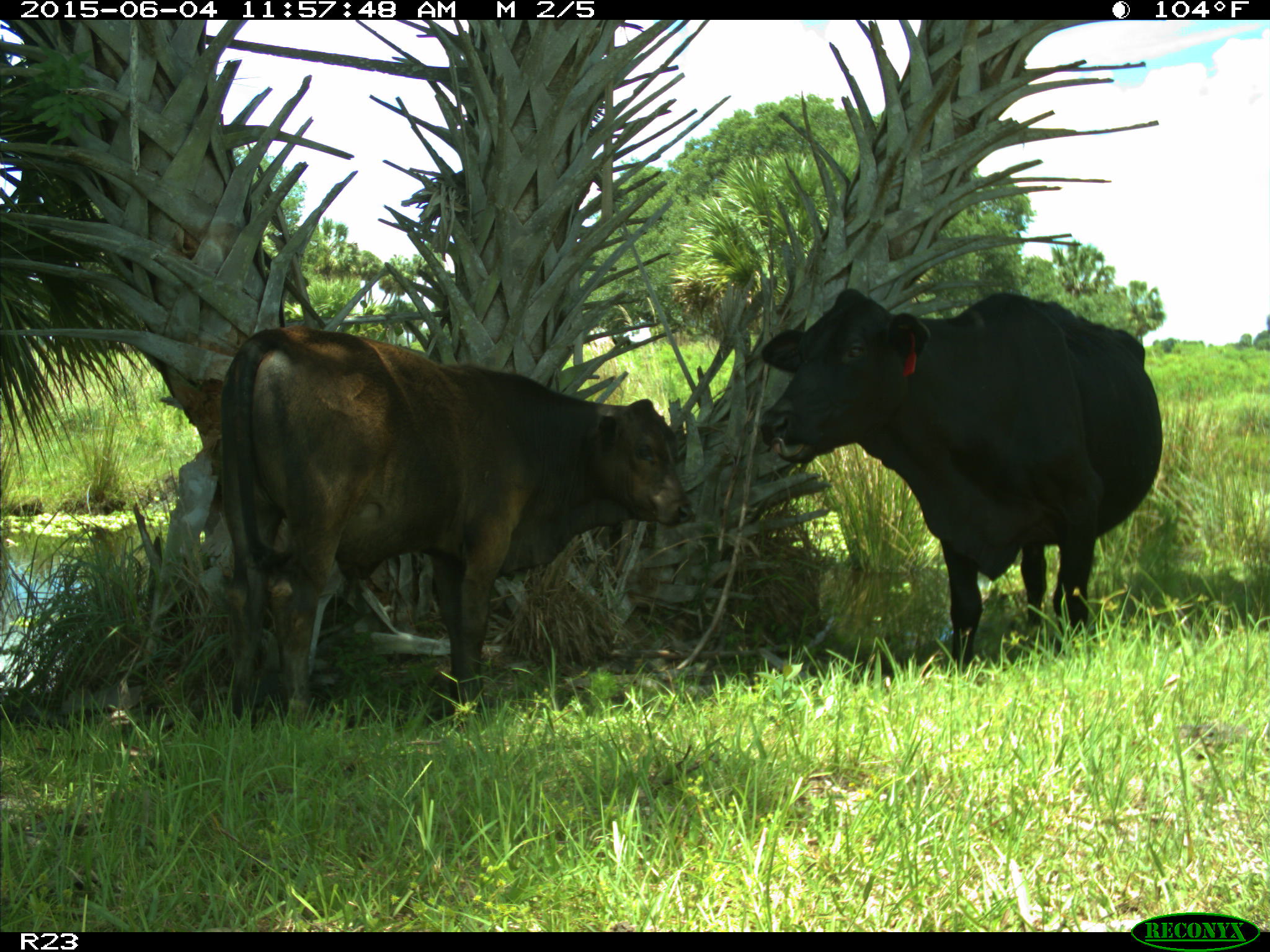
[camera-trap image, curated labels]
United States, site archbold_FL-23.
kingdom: Animalia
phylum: Chordata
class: Mammalia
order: Artiodactyla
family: Bovidae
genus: Bos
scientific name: Bos taurus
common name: domestic cow